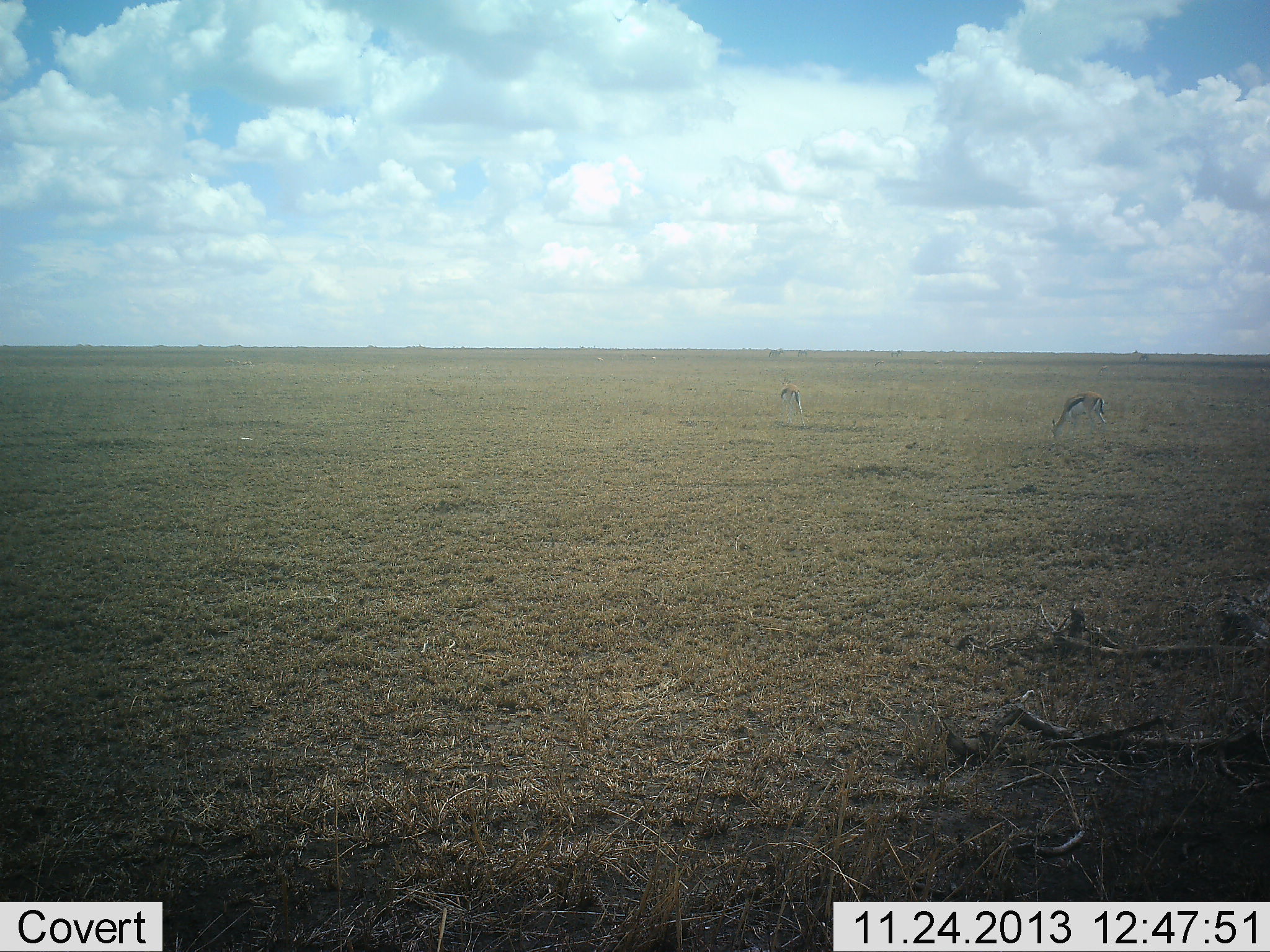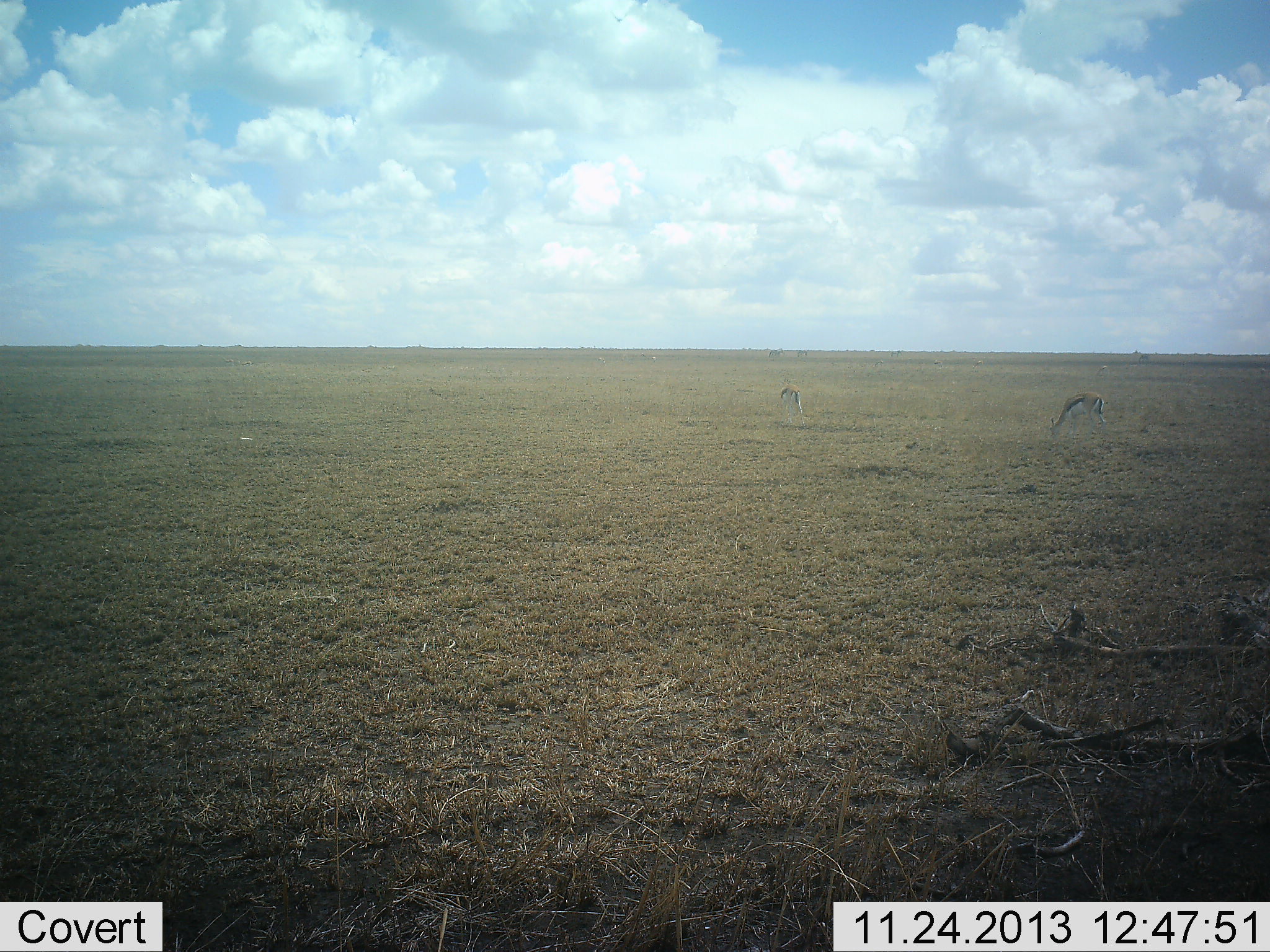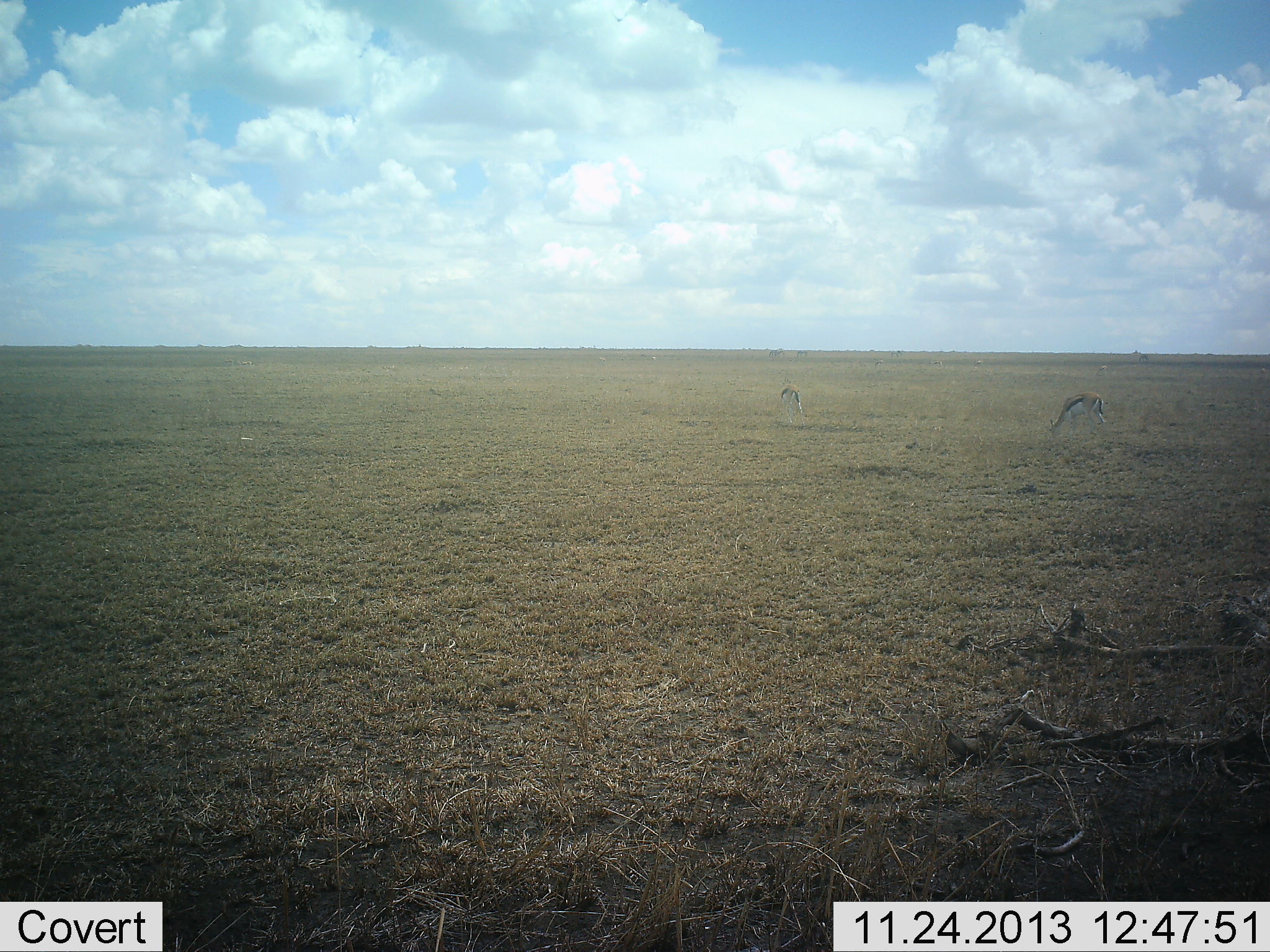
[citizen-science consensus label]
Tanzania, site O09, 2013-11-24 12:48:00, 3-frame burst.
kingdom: Animalia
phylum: Chordata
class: Mammalia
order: Artiodactyla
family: Bovidae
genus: Eudorcas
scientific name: Eudorcas thomsonii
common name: thomson's gazelle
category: gazellethomsons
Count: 2.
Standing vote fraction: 30%.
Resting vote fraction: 0%.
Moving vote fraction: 0%.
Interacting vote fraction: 0%.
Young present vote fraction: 0%.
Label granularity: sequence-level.